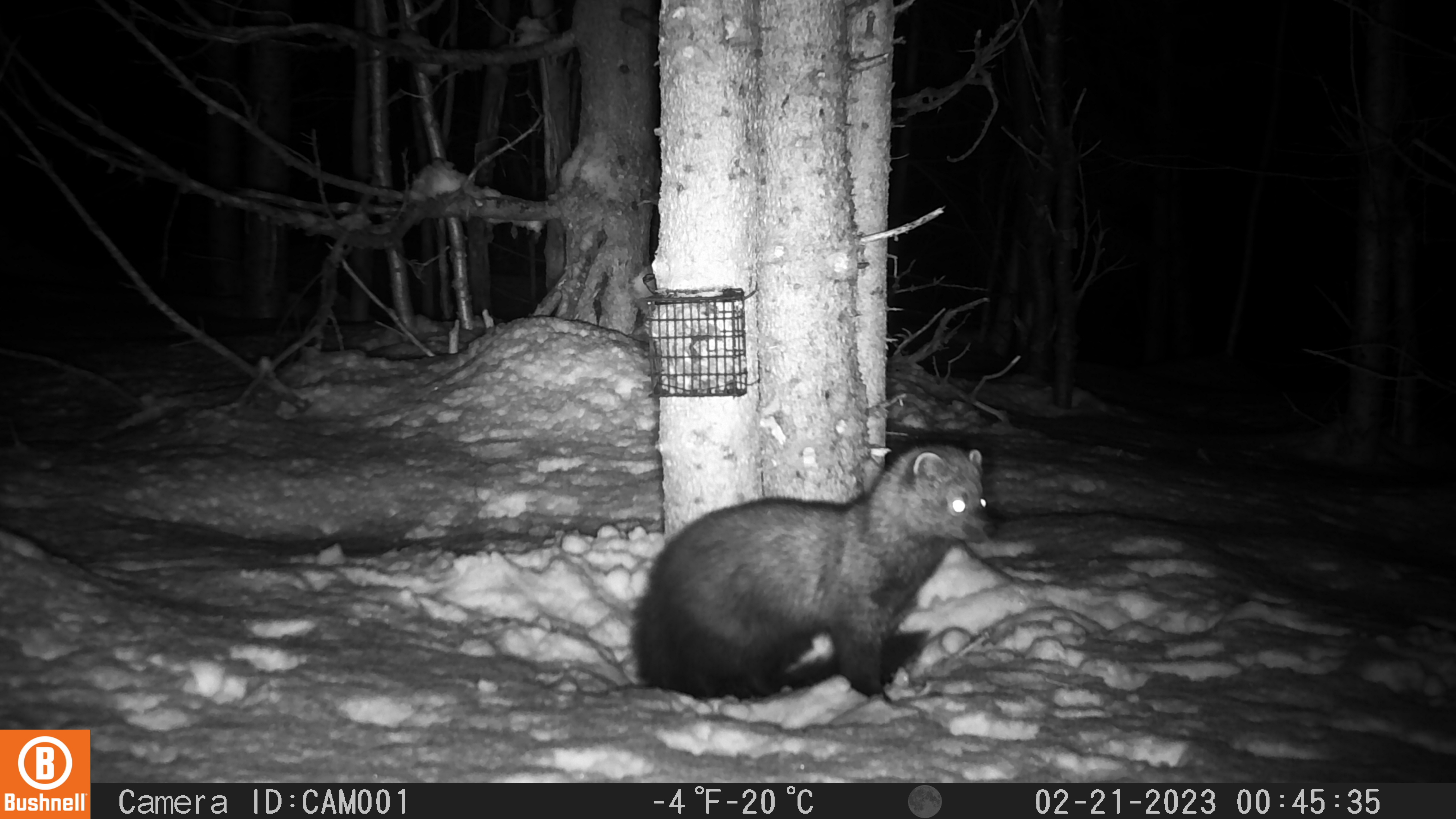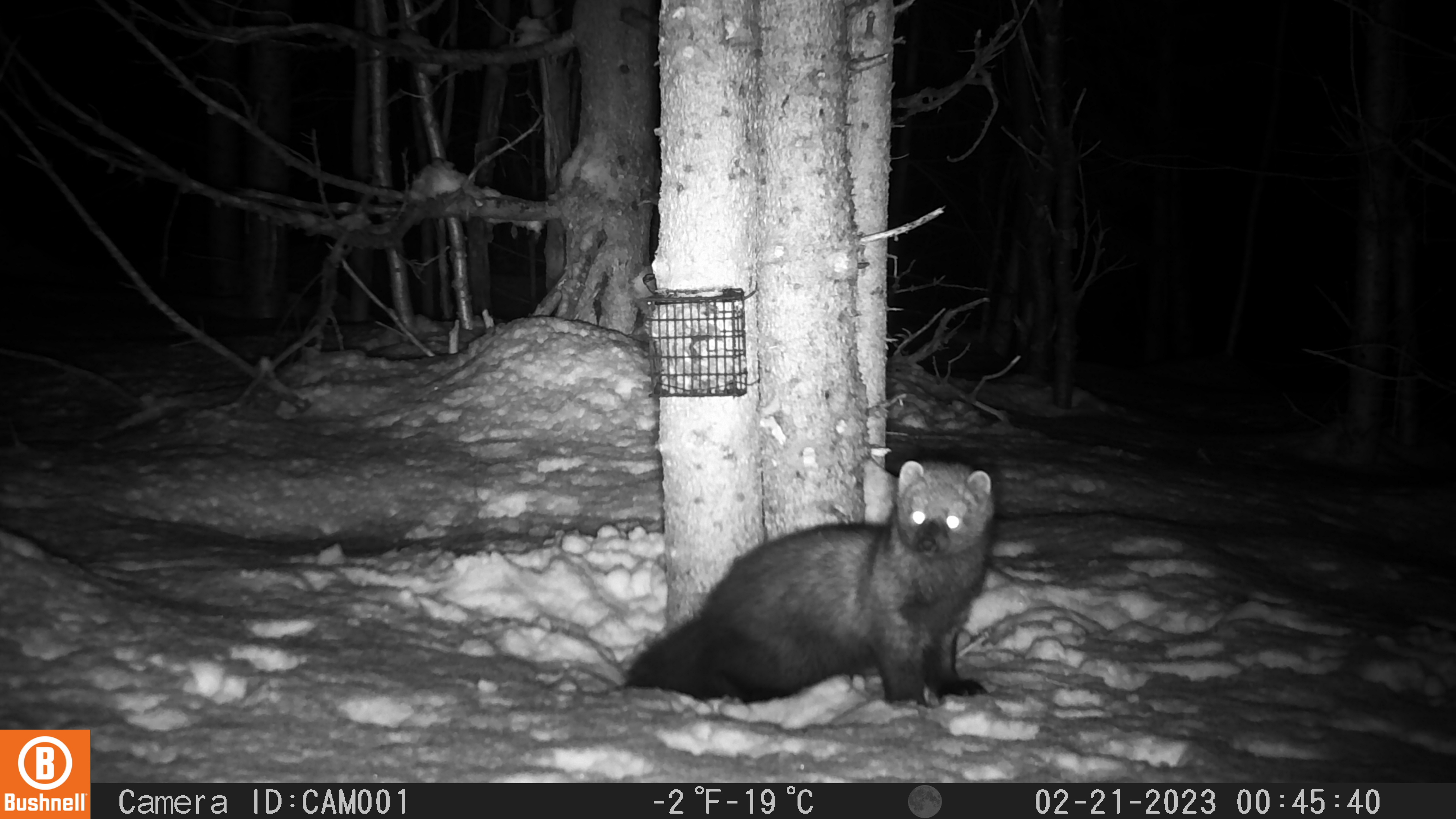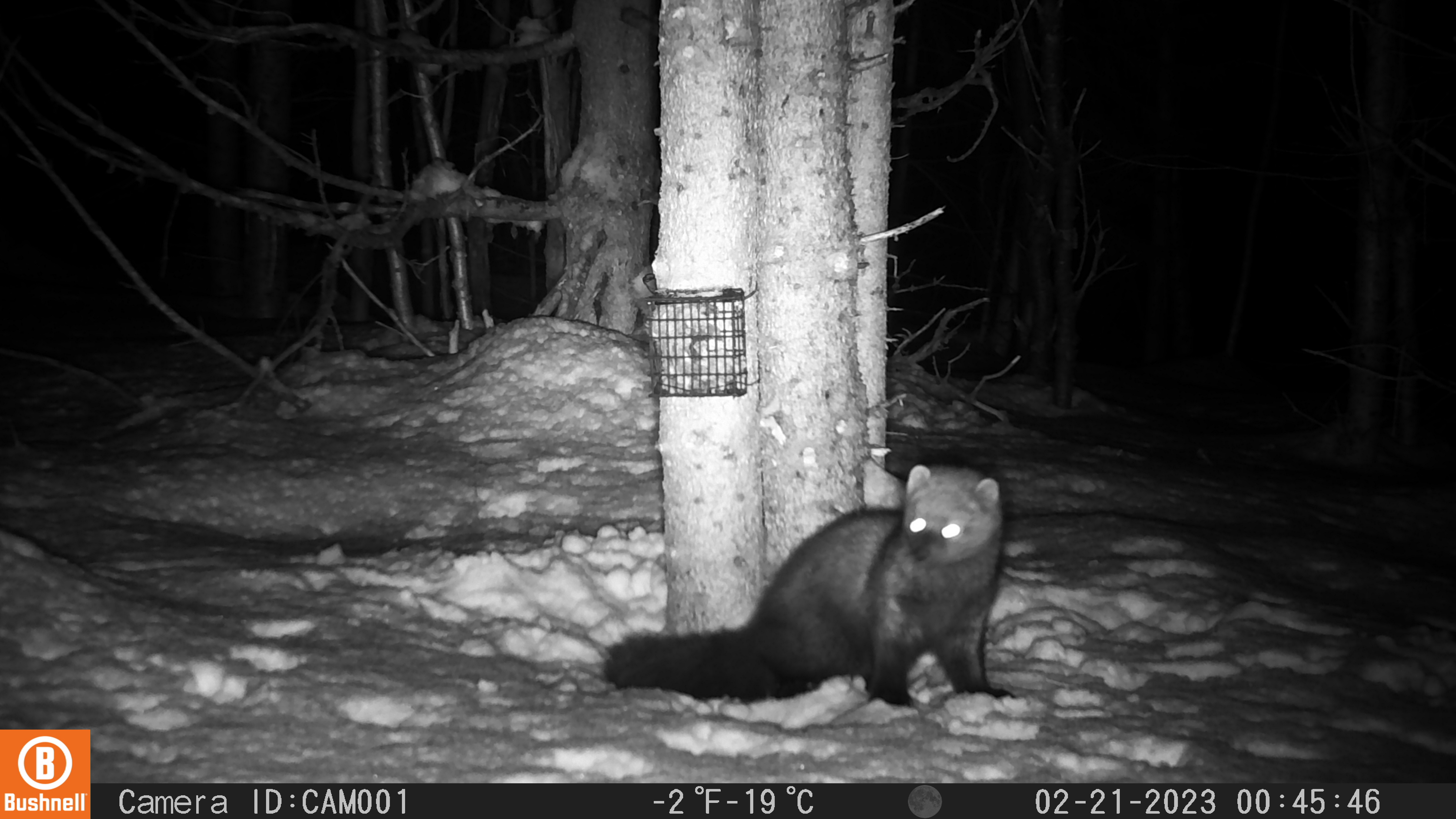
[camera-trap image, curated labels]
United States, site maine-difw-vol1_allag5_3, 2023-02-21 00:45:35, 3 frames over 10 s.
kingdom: Animalia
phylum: Chordata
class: Mammalia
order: Carnivora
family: Mustelidae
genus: Pekania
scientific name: Pekania pennanti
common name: fisher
Fisher (Pekania pennanti).